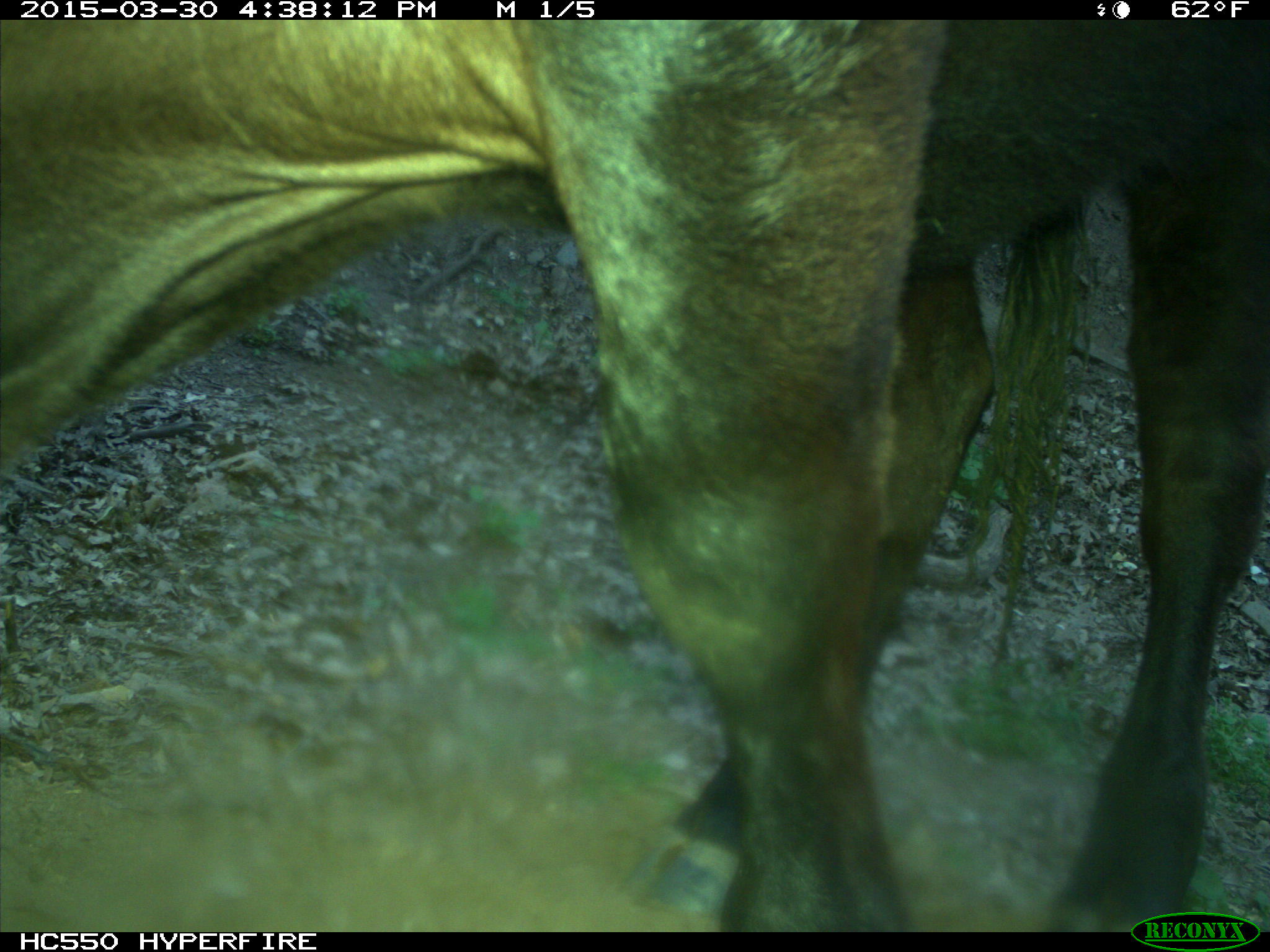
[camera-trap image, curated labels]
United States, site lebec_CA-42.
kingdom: Animalia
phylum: Chordata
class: Mammalia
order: Artiodactyla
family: Bovidae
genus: Bos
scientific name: Bos taurus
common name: domestic cow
Bos taurus (domestic cow).